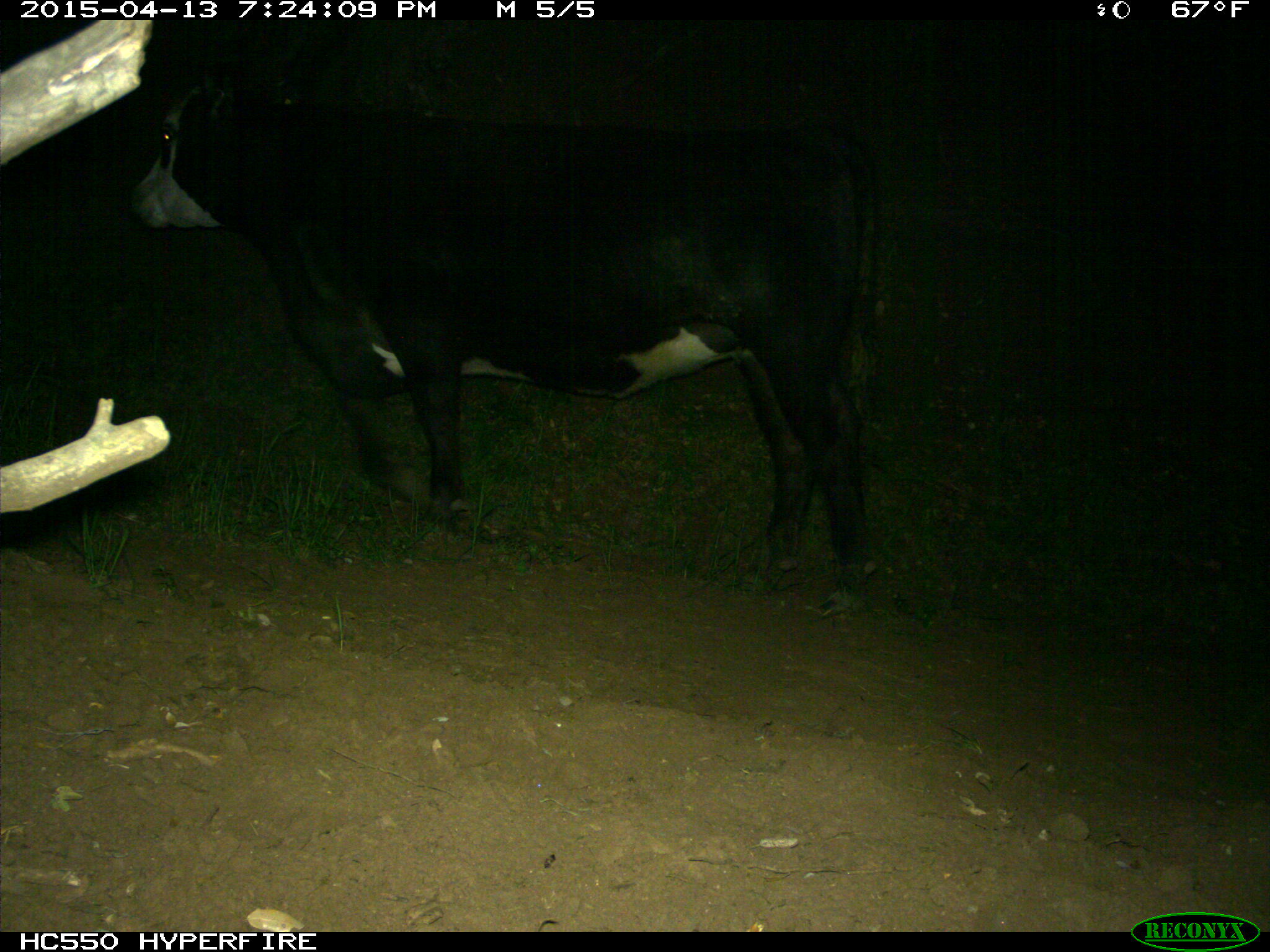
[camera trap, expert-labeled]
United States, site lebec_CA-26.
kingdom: Animalia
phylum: Chordata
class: Mammalia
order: Artiodactyla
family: Bovidae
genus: Bos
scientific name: Bos taurus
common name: domestic cow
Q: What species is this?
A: Bos taurus (domestic cow).